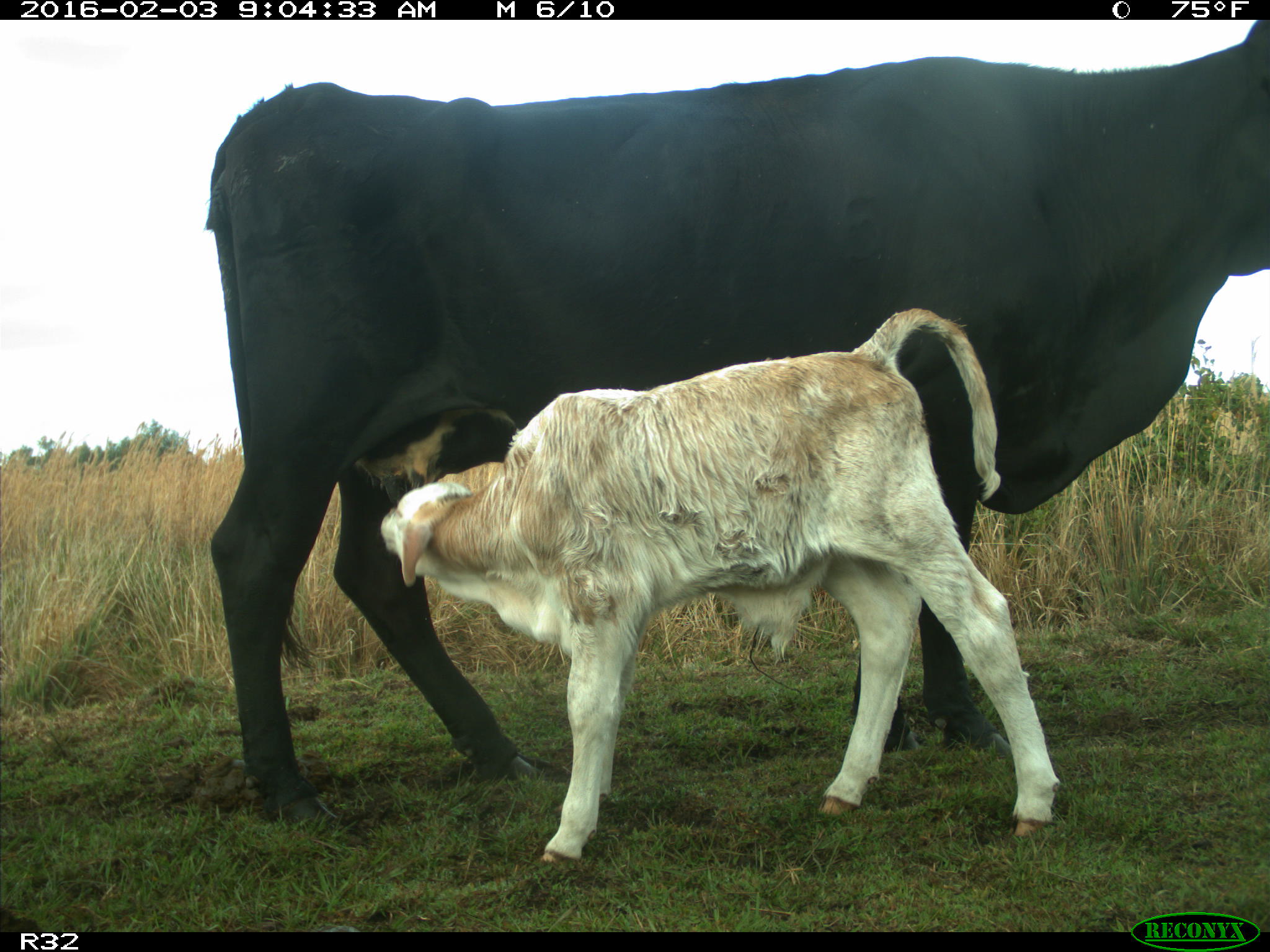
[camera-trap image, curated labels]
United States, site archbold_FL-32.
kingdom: Animalia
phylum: Chordata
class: Mammalia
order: Artiodactyla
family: Bovidae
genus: Bos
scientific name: Bos taurus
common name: domestic cow